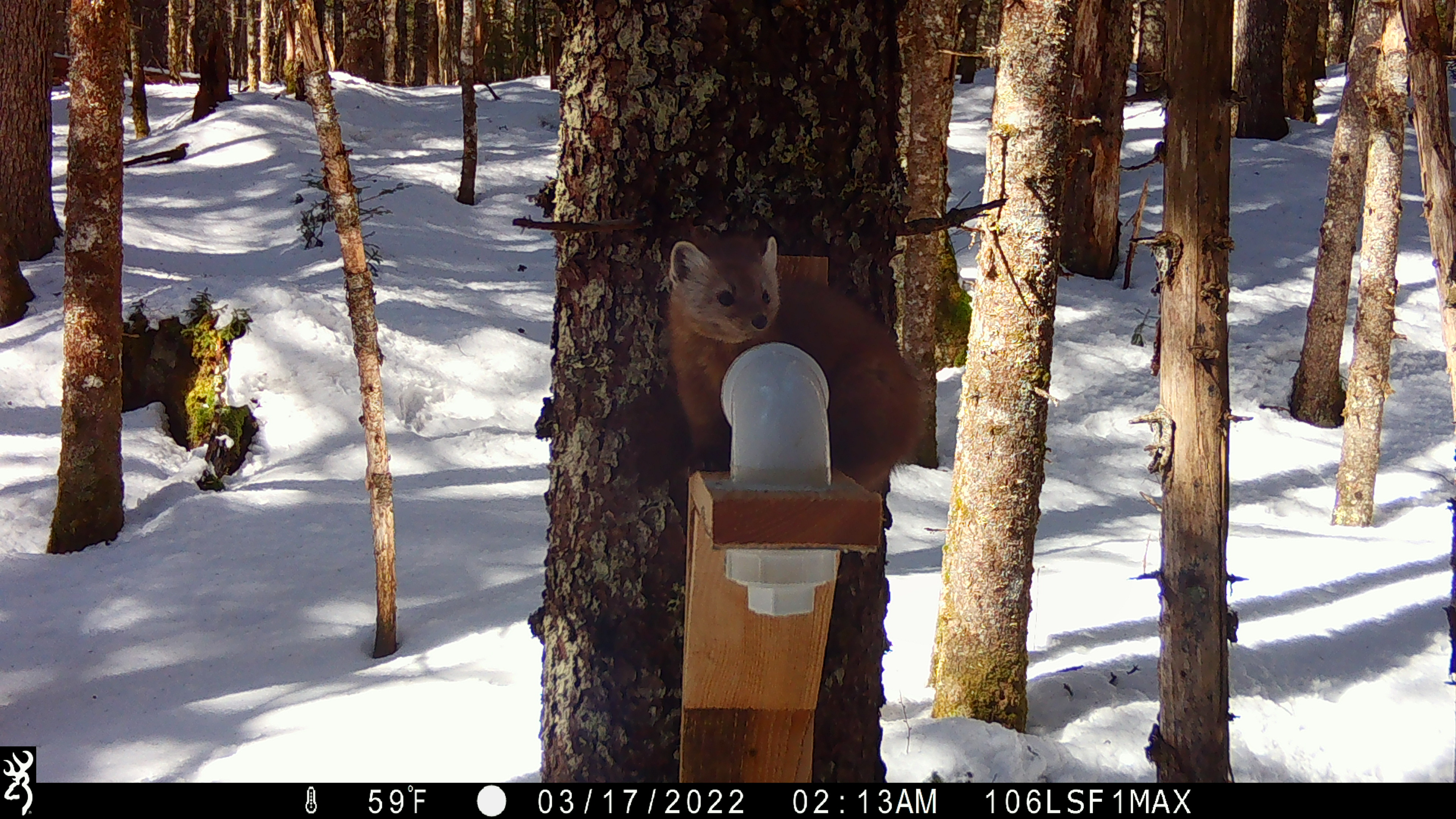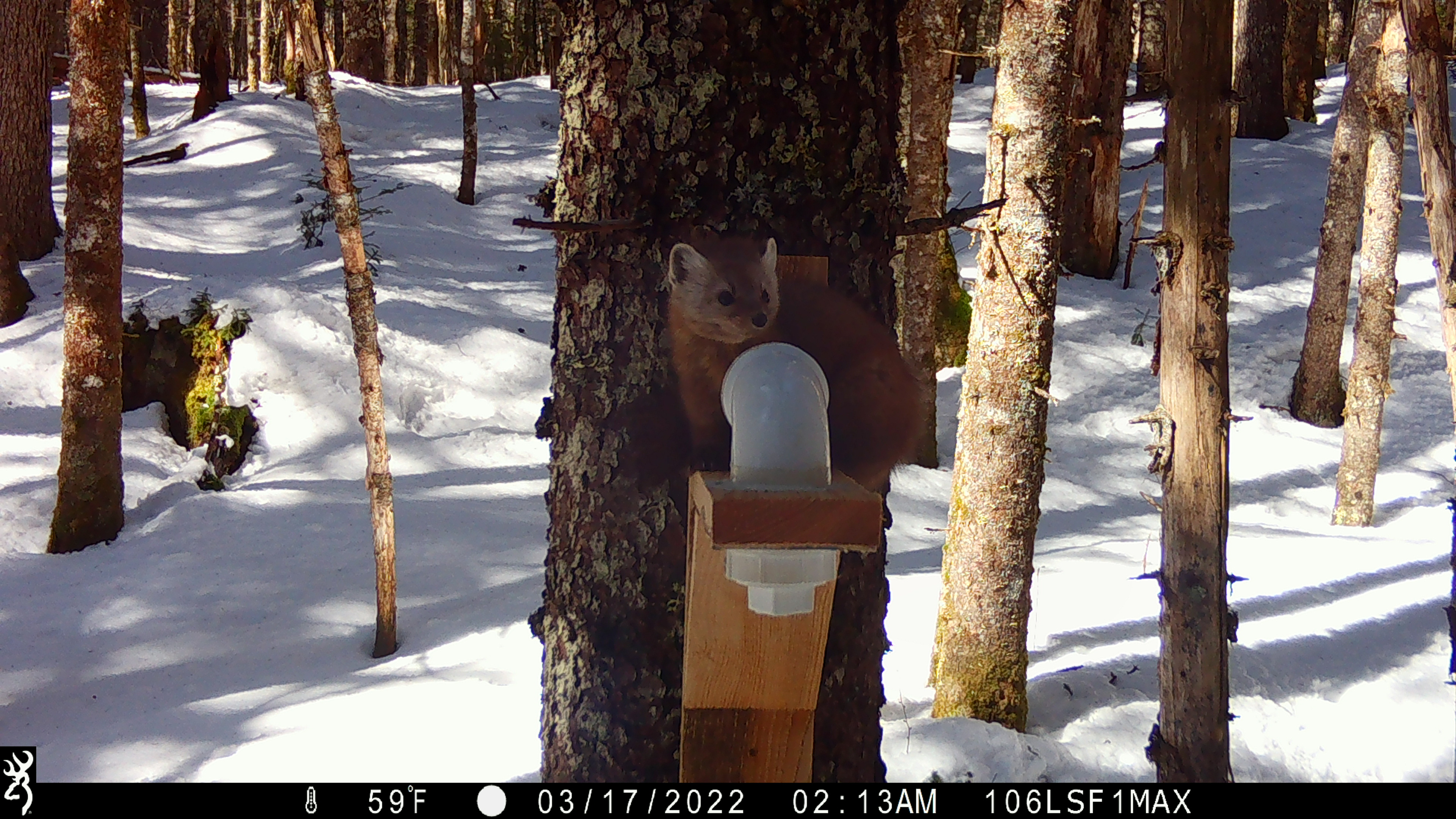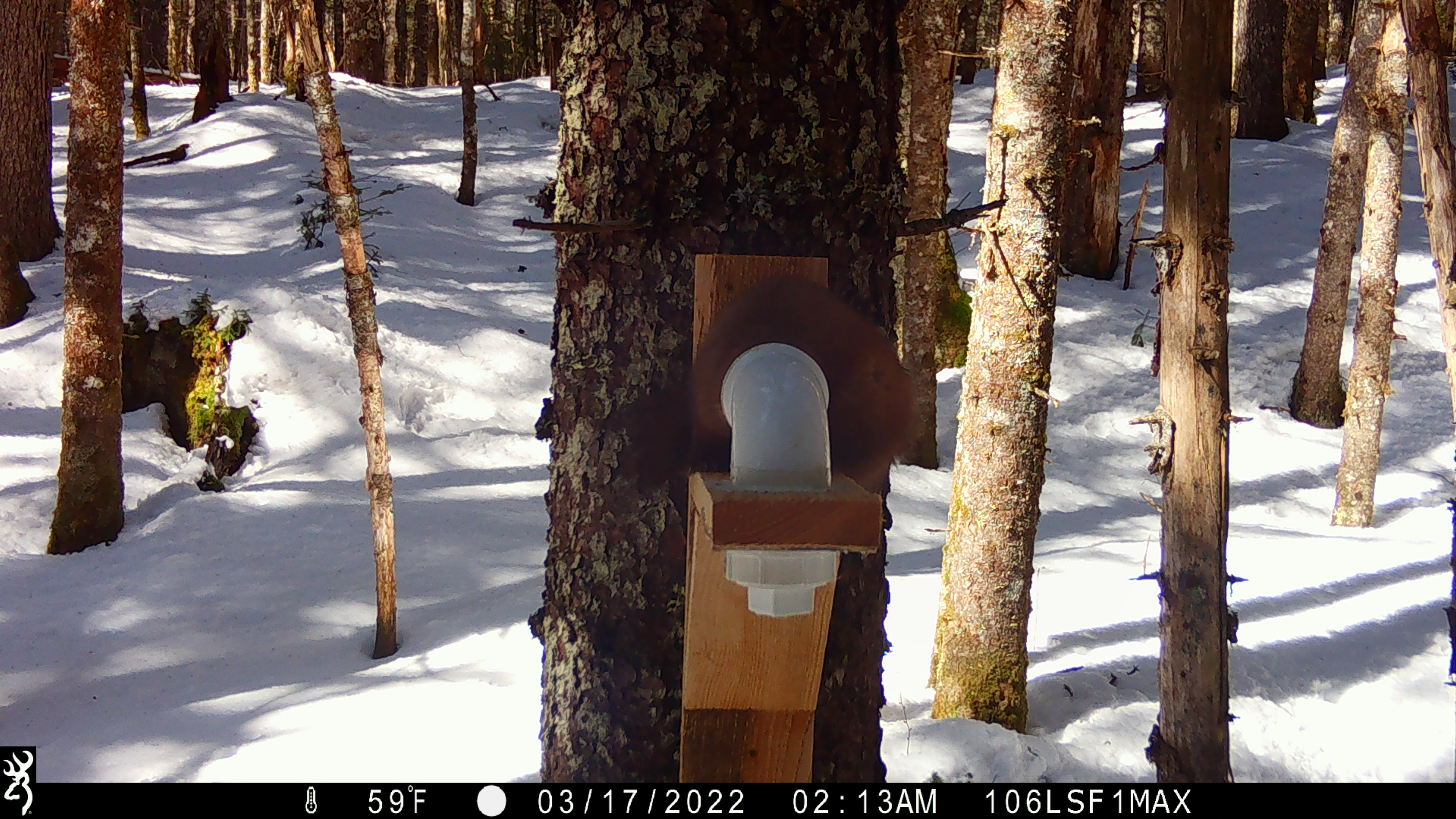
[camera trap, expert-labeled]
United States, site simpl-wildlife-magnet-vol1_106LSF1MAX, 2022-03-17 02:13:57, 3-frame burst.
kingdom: Animalia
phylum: Chordata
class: Mammalia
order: Carnivora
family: Mustelidae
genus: Martes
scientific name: Martes americana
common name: american marten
American marten (Martes americana).